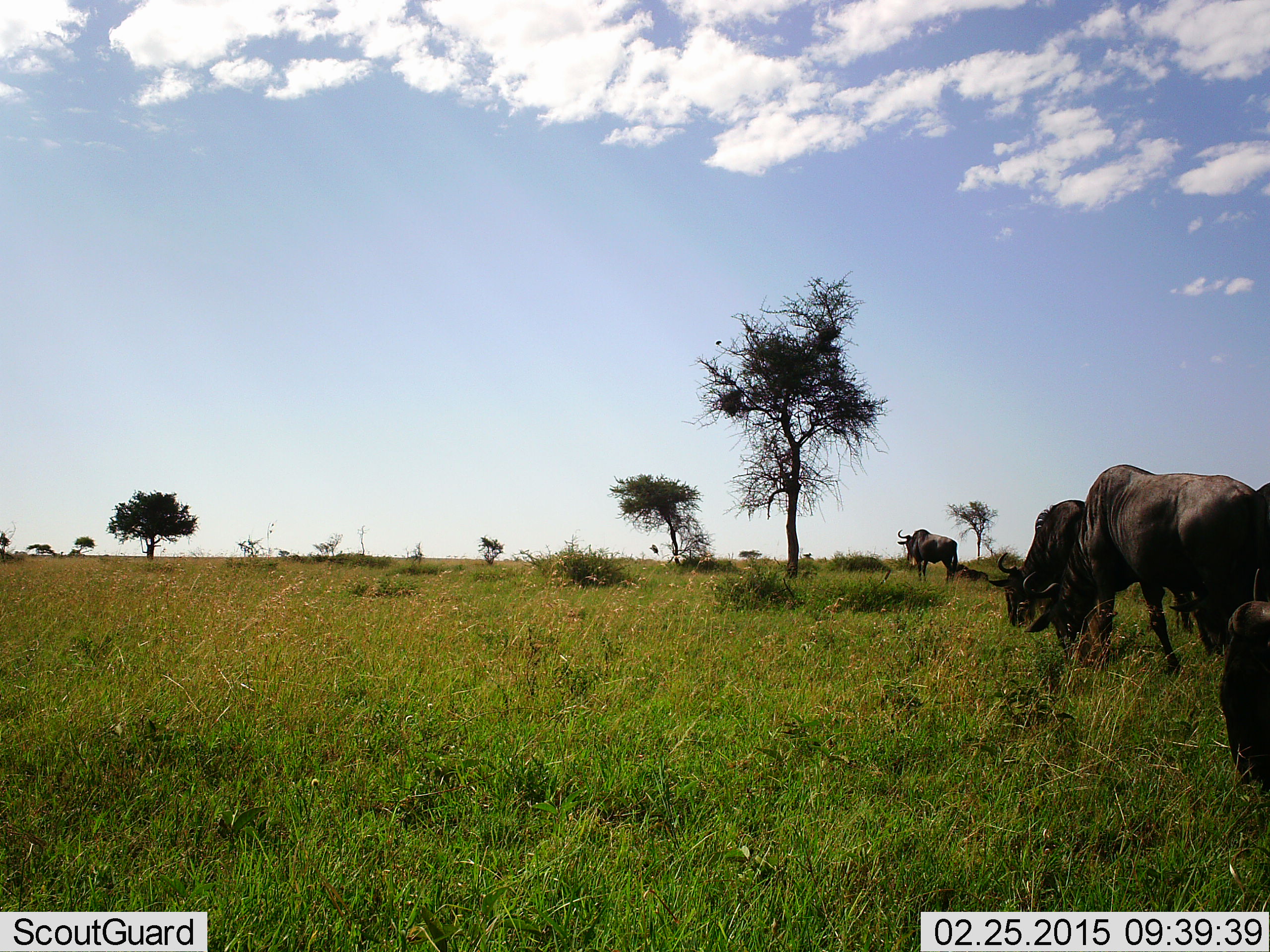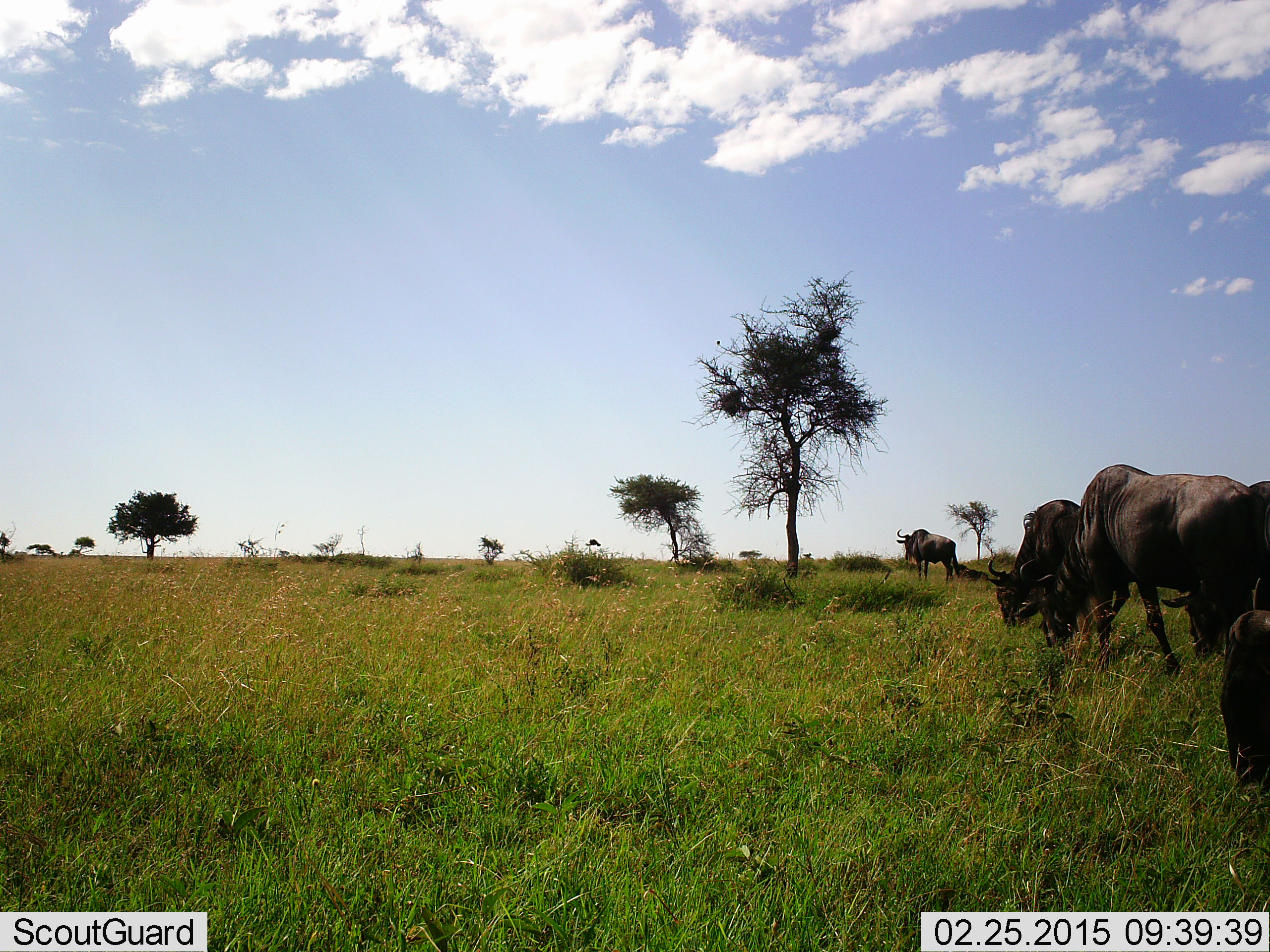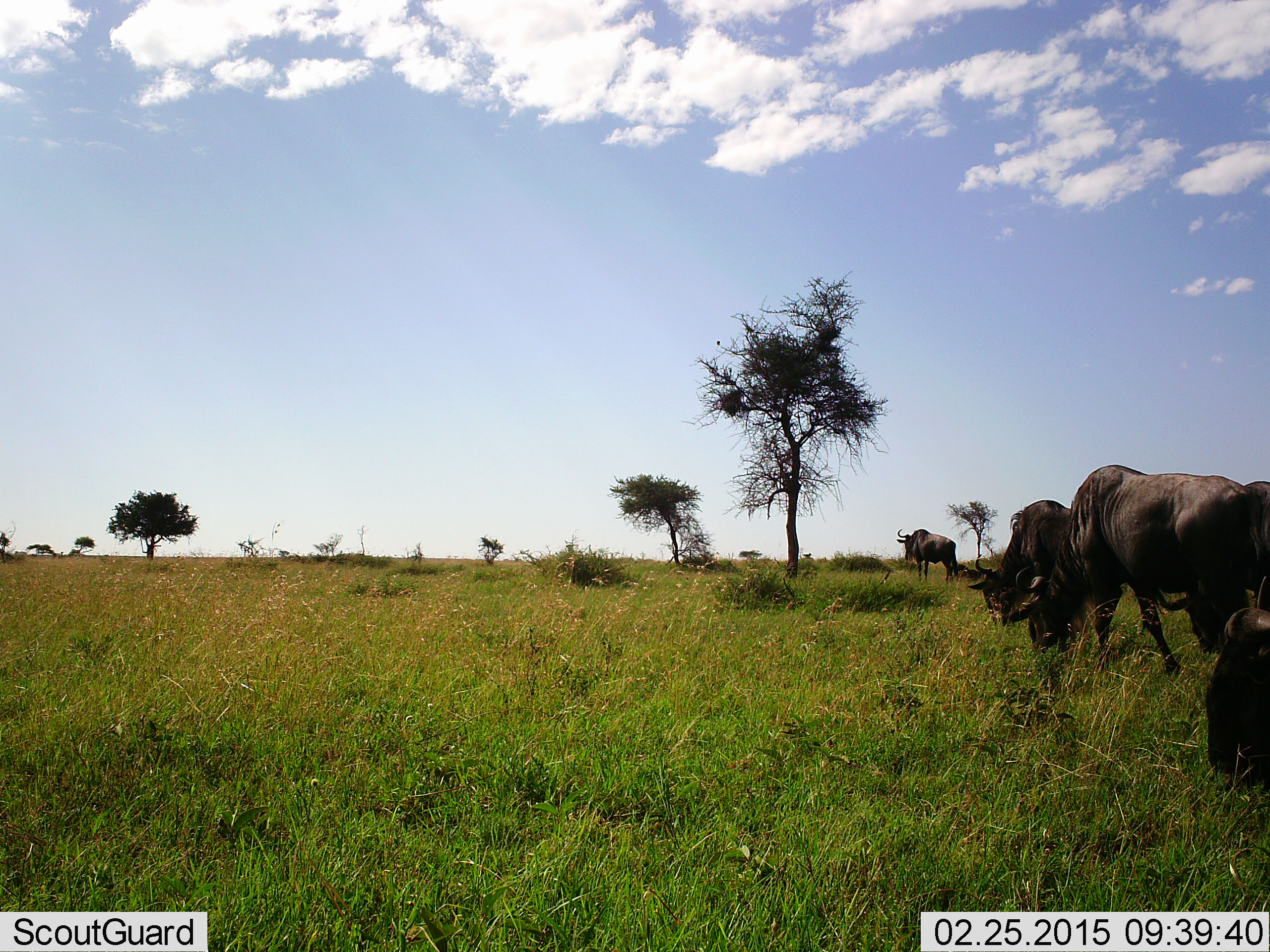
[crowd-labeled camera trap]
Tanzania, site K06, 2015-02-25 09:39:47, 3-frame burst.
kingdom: Animalia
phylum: Chordata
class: Mammalia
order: Artiodactyla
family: Bovidae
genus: Connochaetes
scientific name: Connochaetes taurinus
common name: blue wildebeest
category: wildebeest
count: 5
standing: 40%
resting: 0%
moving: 40%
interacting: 0%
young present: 0%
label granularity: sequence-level